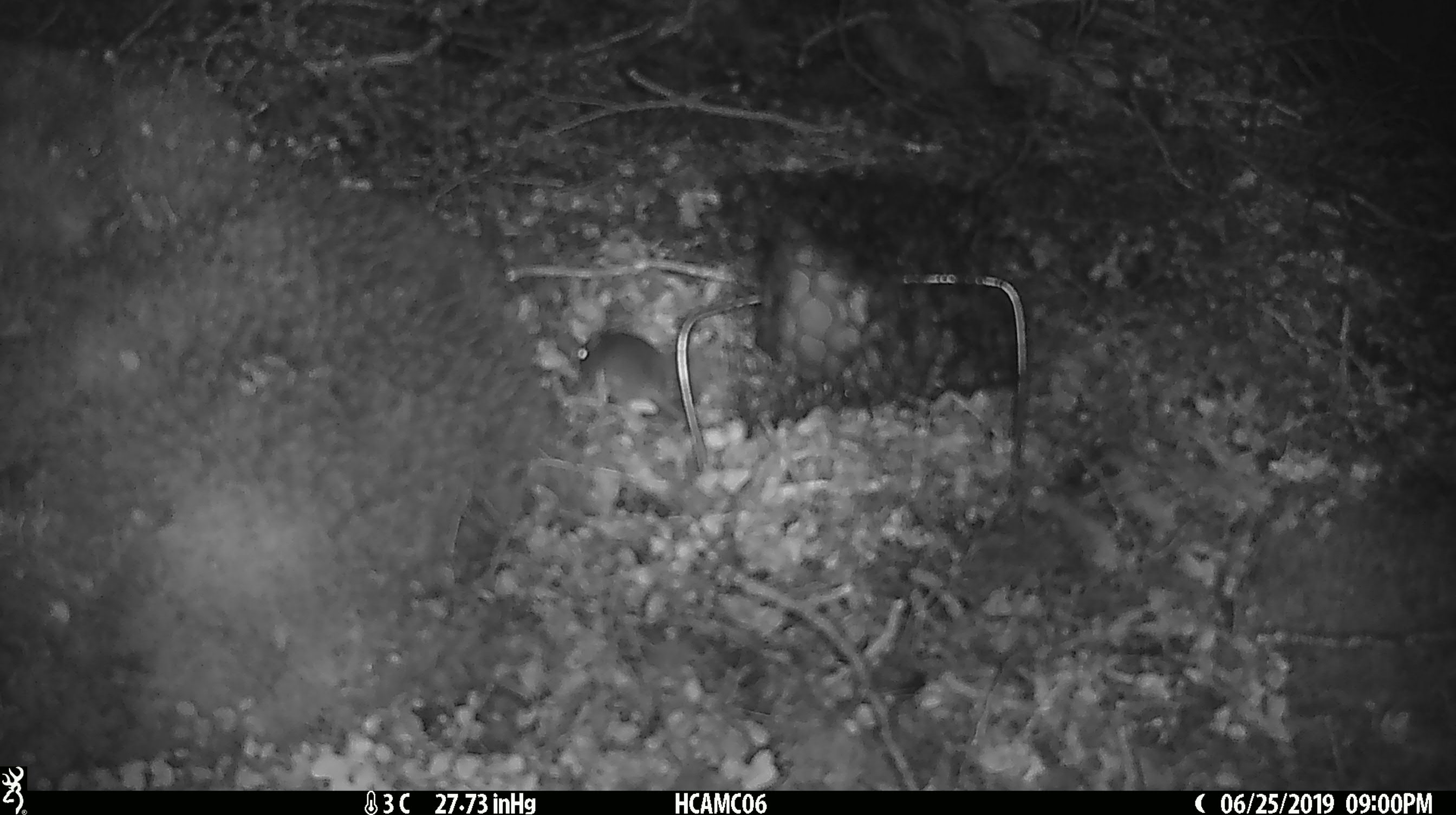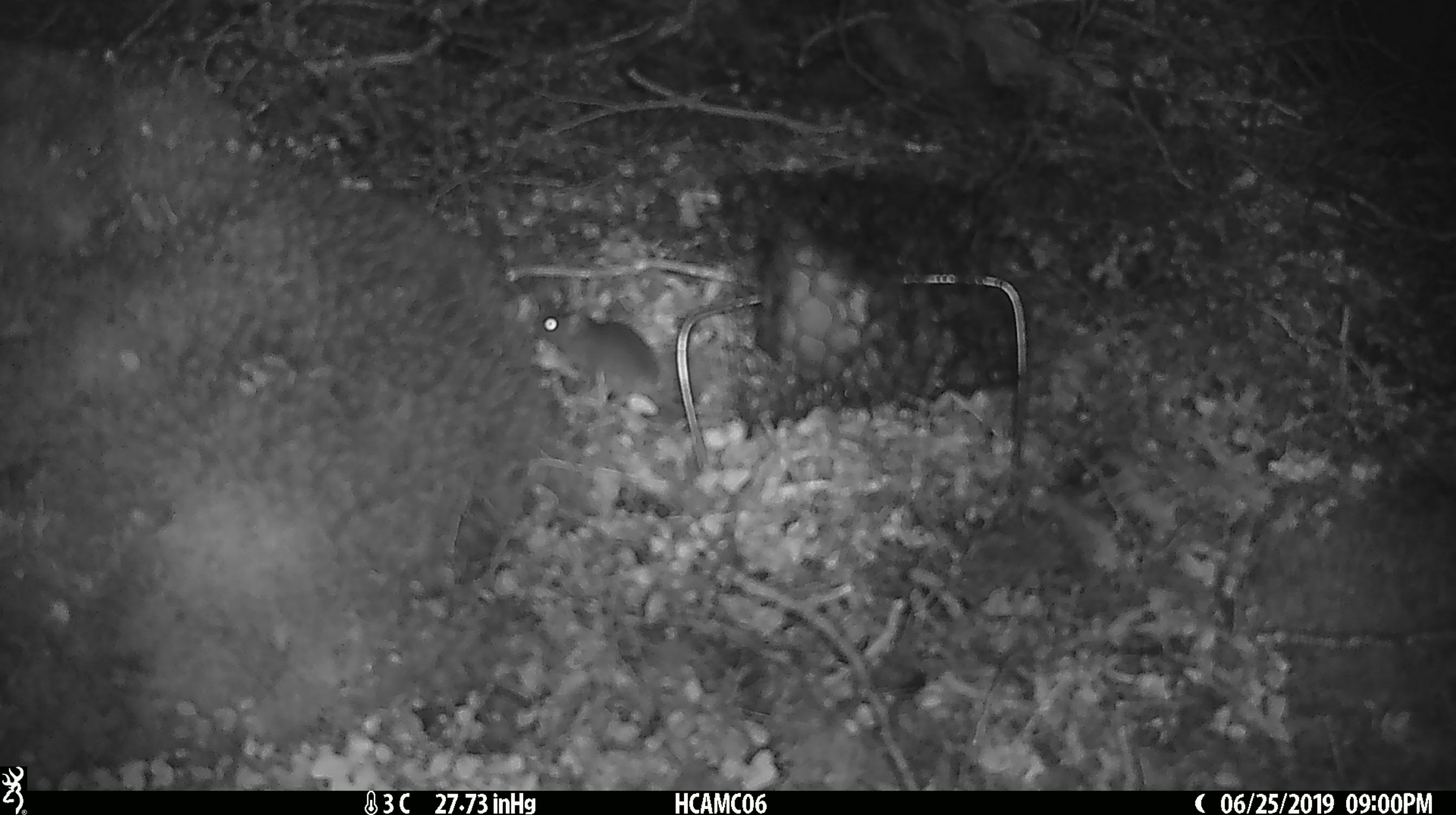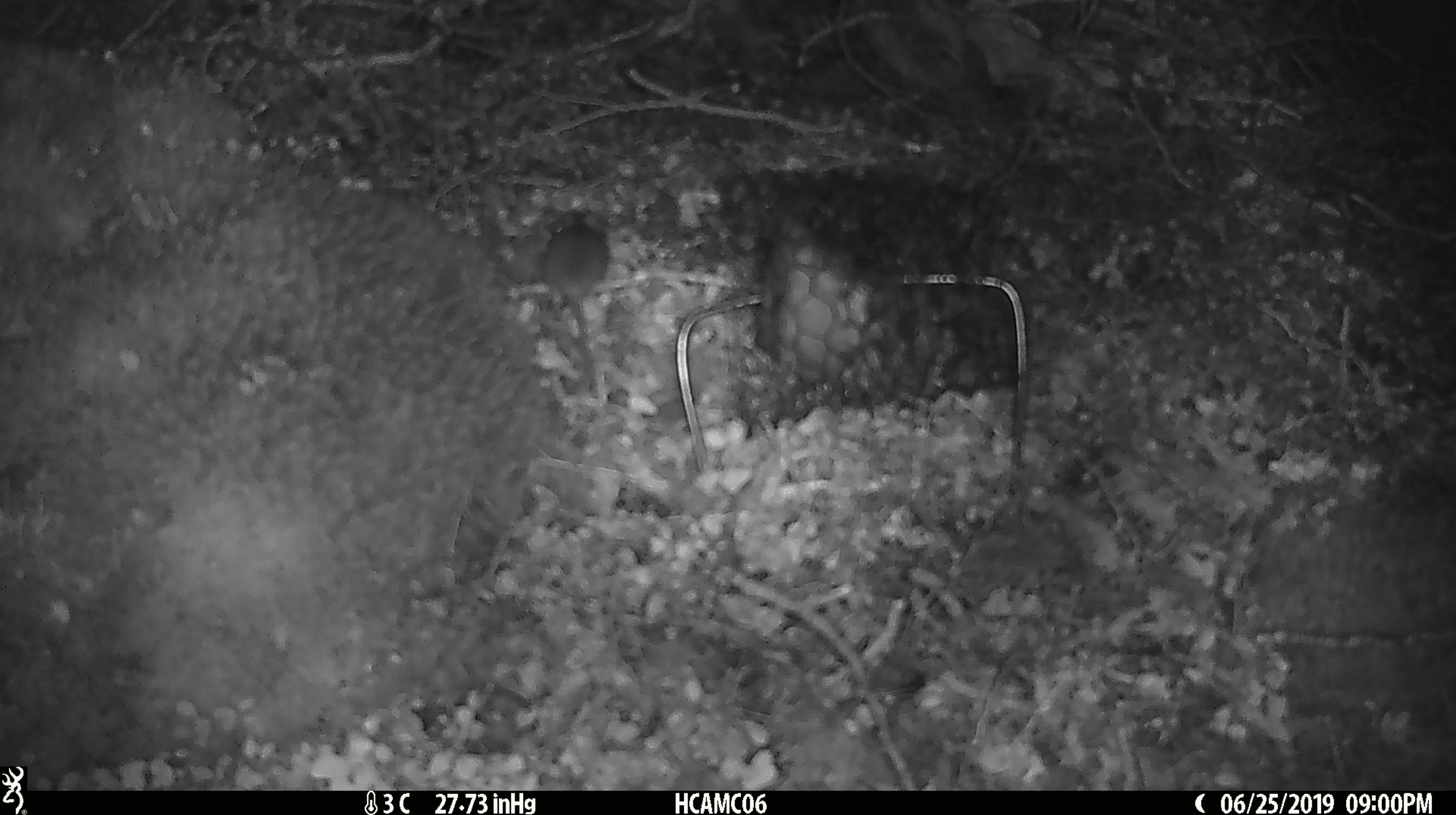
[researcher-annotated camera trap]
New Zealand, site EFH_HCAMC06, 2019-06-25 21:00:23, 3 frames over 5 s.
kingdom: Animalia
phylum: Chordata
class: Mammalia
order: Rodentia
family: Muridae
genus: Mus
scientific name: Mus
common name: mouse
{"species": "mouse (Mus)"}